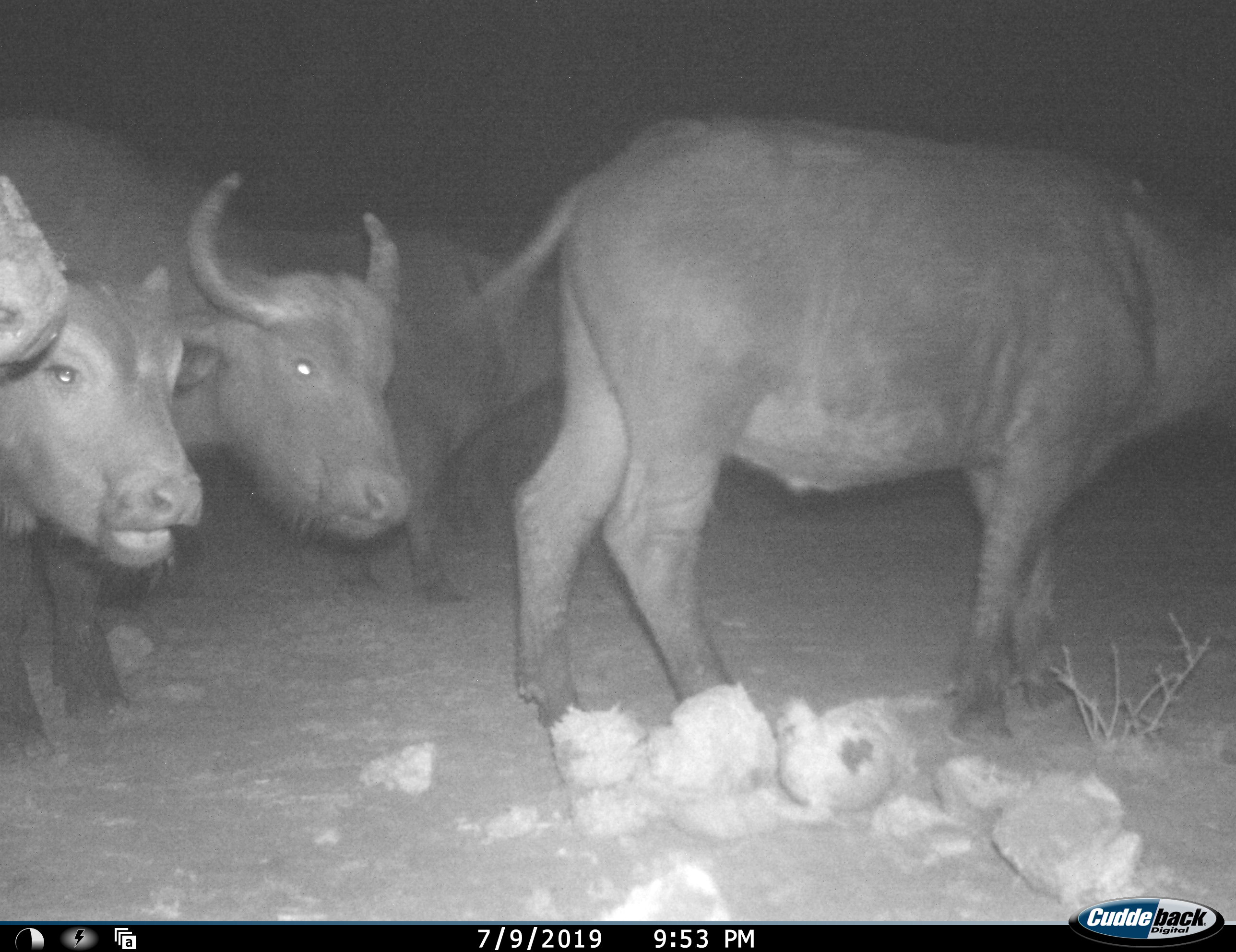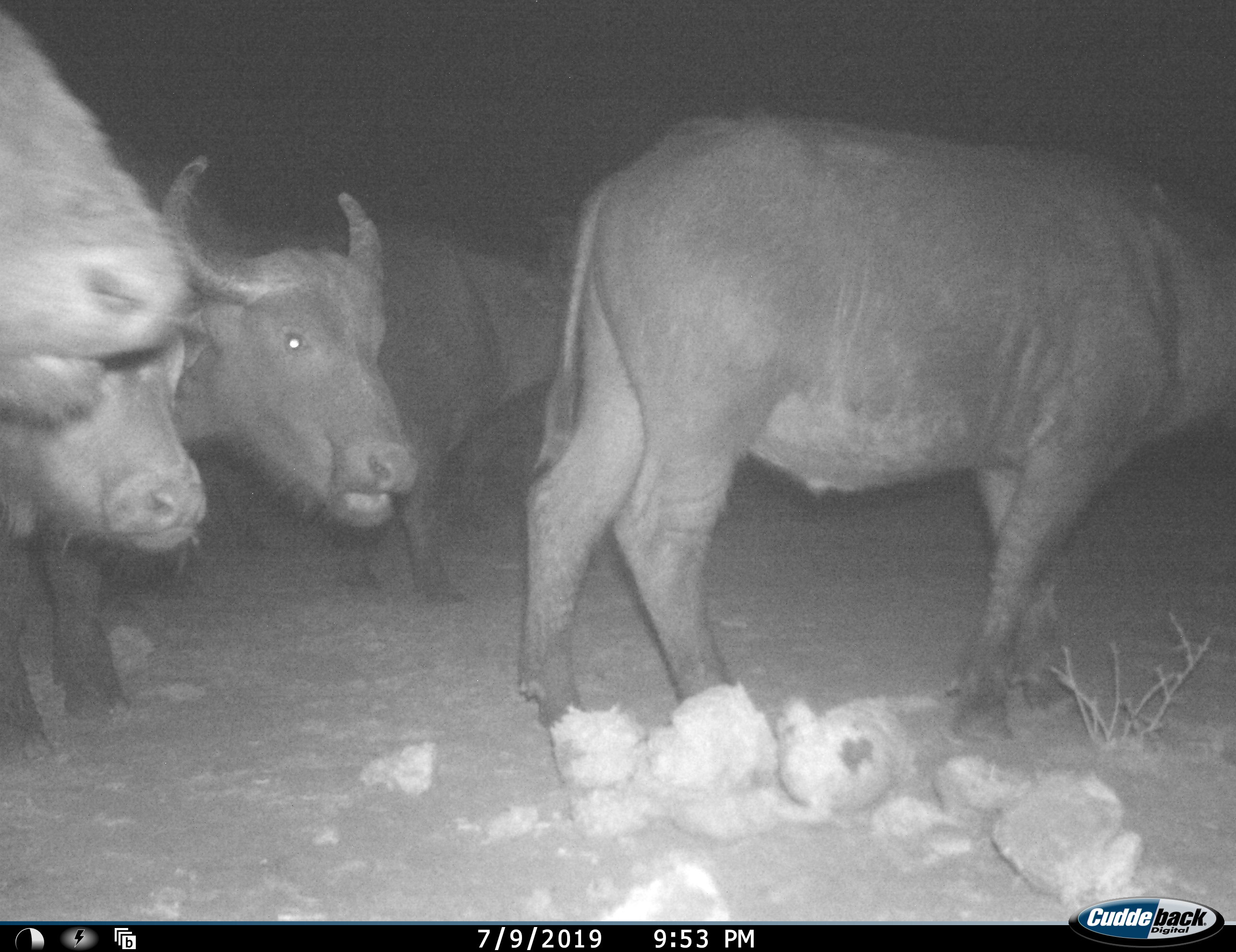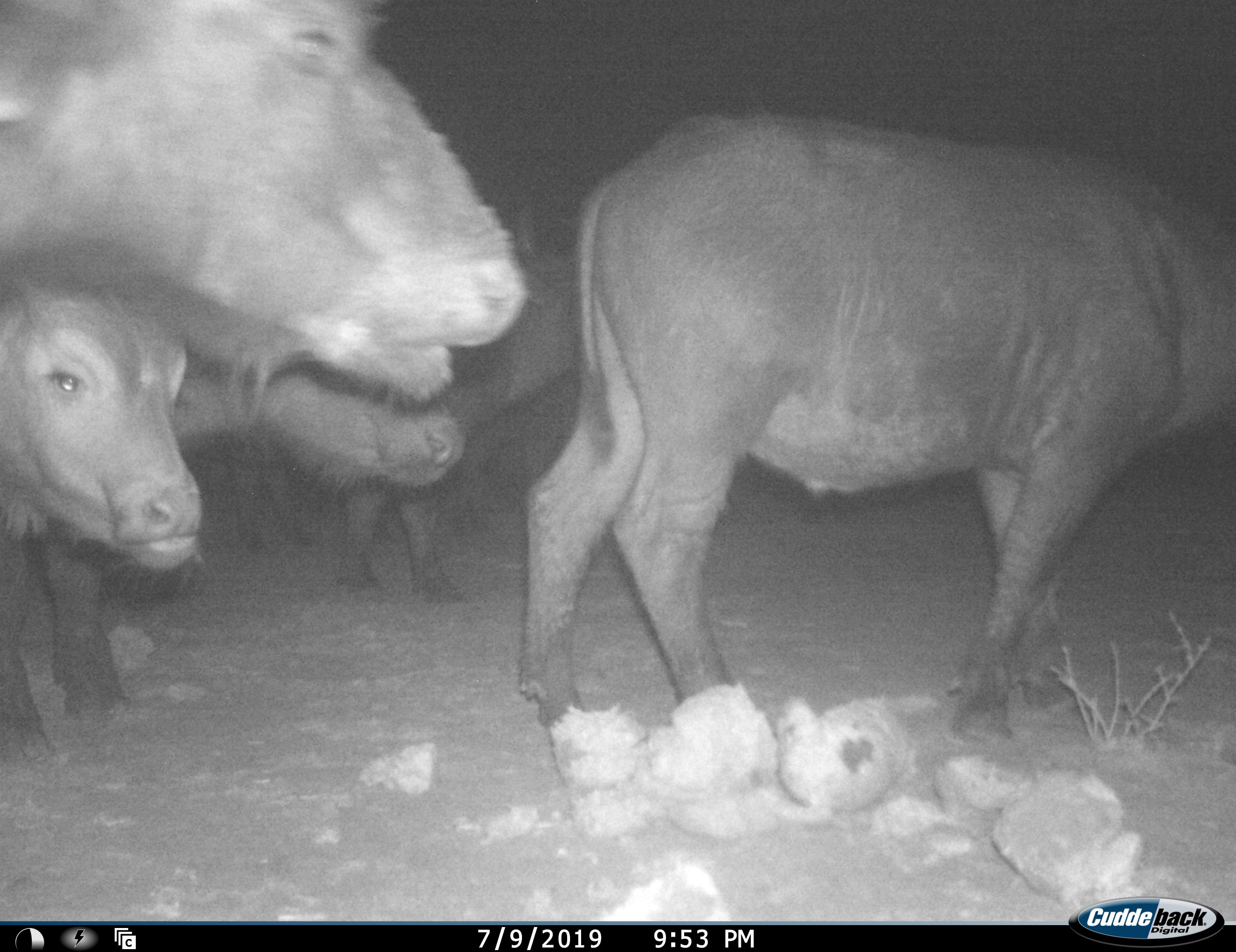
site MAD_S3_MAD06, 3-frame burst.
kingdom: Animalia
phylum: Chordata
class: Mammalia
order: Artiodactyla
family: Bovidae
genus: Syncerus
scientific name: Syncerus caffer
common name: african buffalo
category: buffalo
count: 5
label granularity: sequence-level